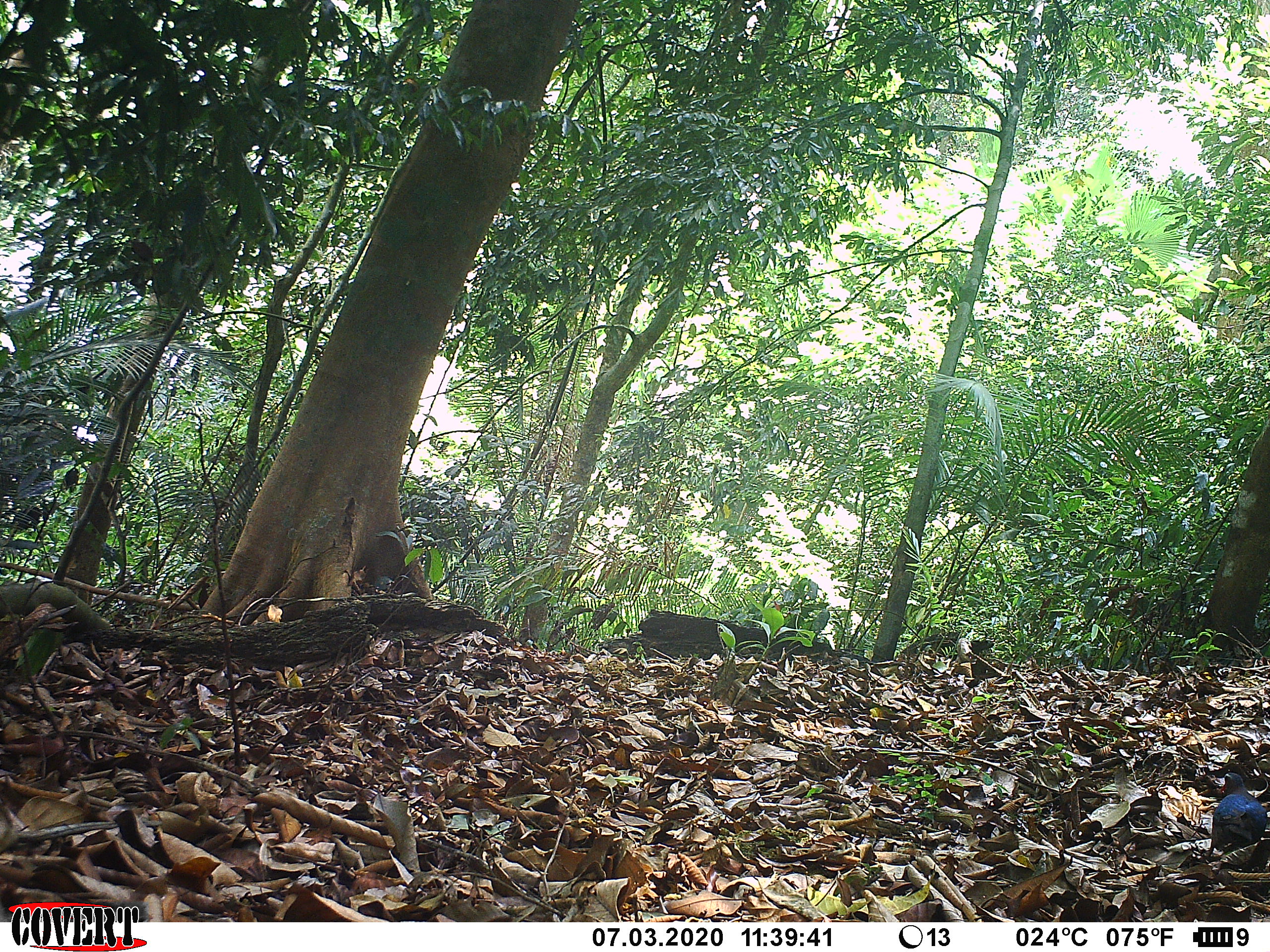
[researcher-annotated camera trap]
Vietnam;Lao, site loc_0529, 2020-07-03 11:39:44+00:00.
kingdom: Animalia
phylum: Chordata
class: Aves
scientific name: Aves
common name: bird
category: unidentified bird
Unidentified bird (bird) (Aves). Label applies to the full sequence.